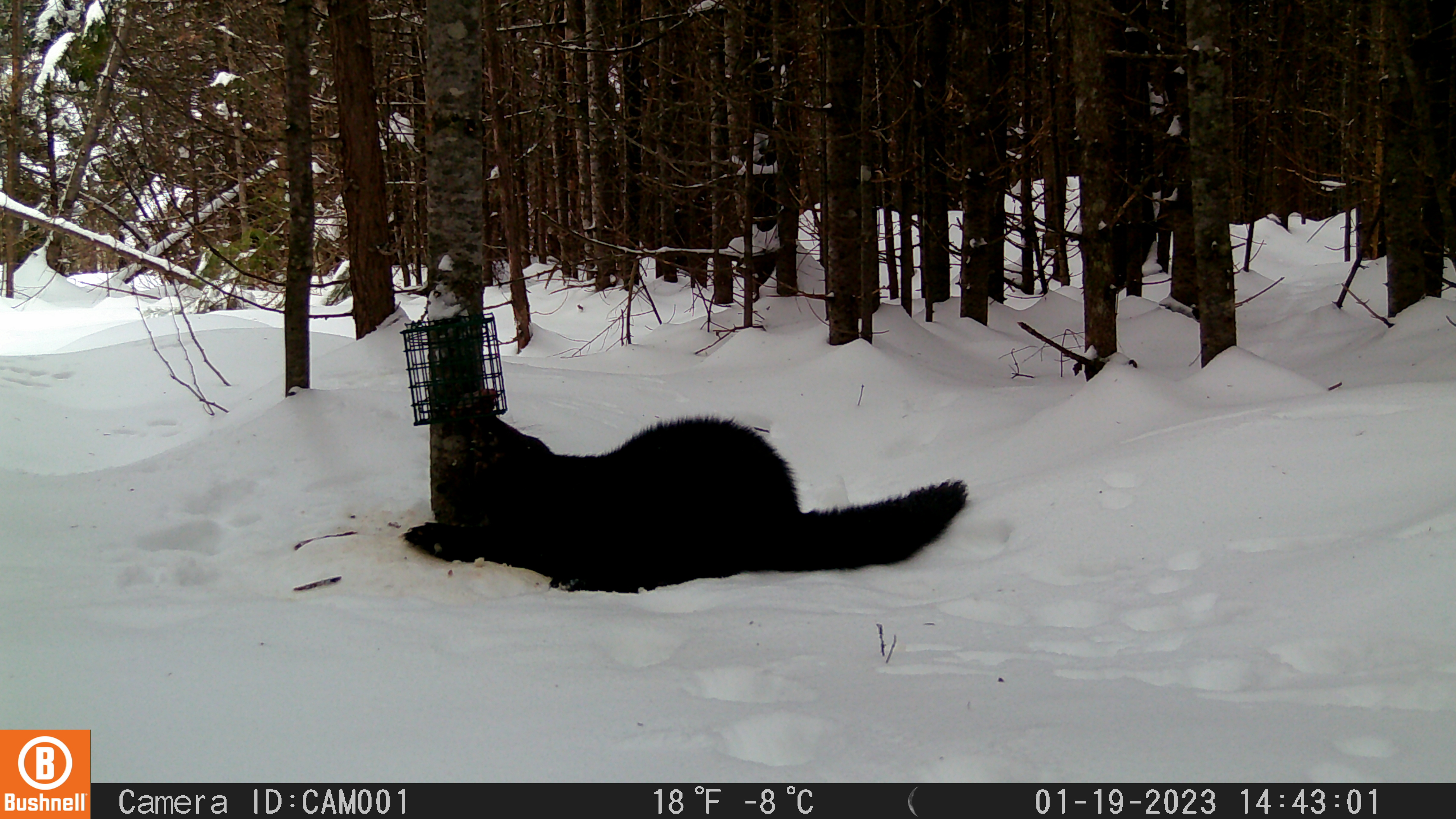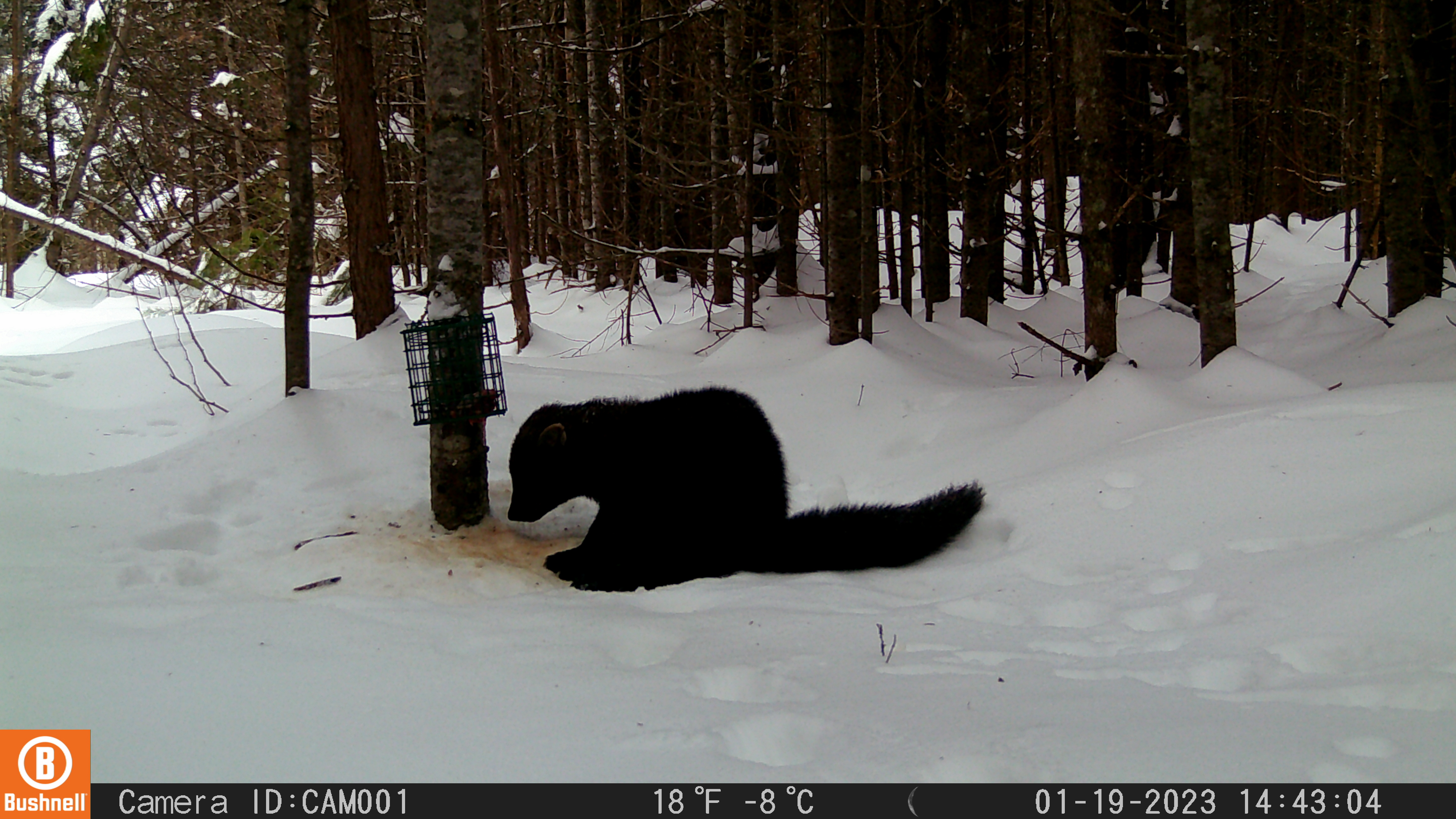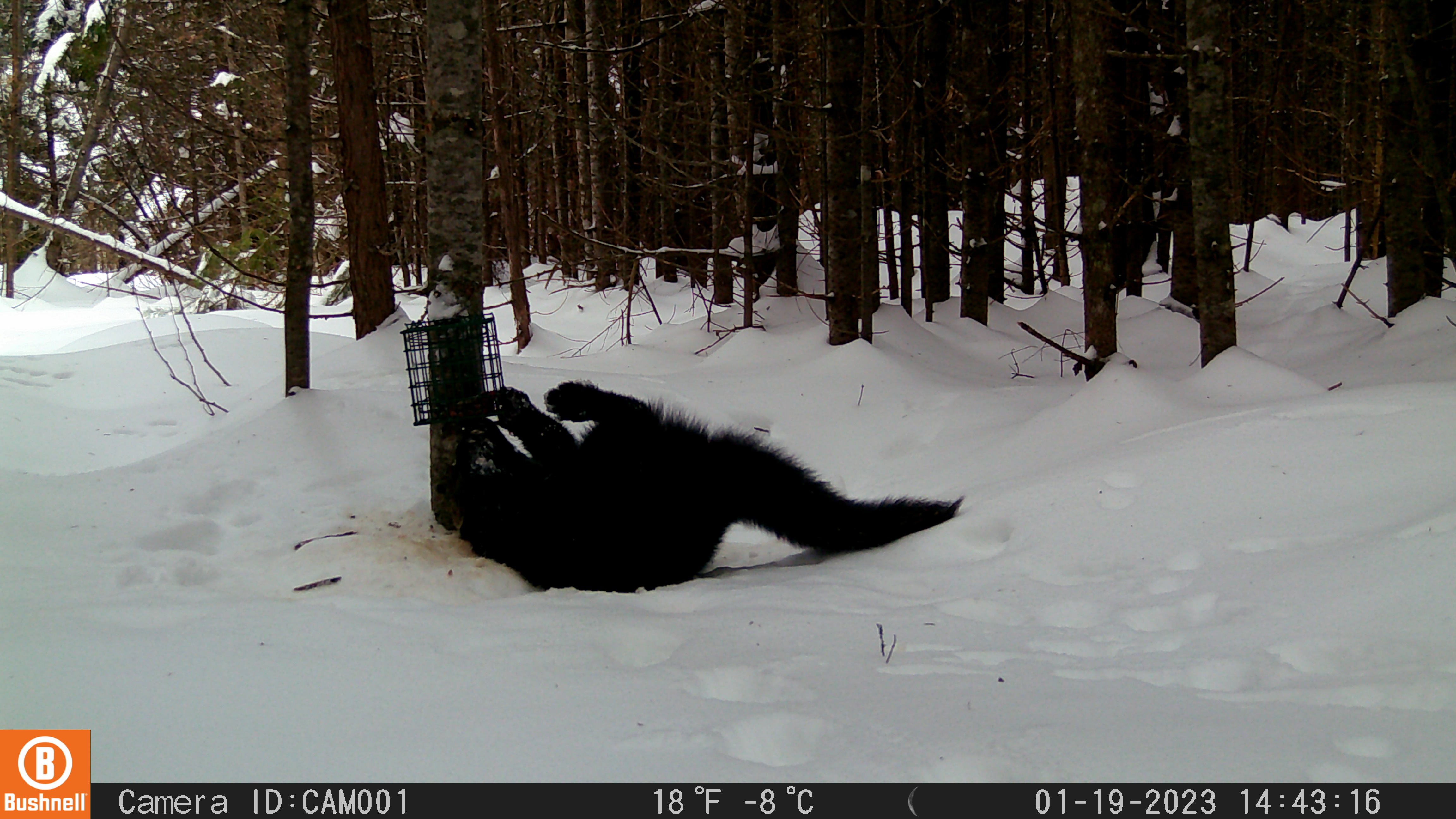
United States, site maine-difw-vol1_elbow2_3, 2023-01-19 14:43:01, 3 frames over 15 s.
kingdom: Animalia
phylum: Chordata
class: Mammalia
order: Carnivora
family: Mustelidae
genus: Pekania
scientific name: Pekania pennanti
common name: fisher